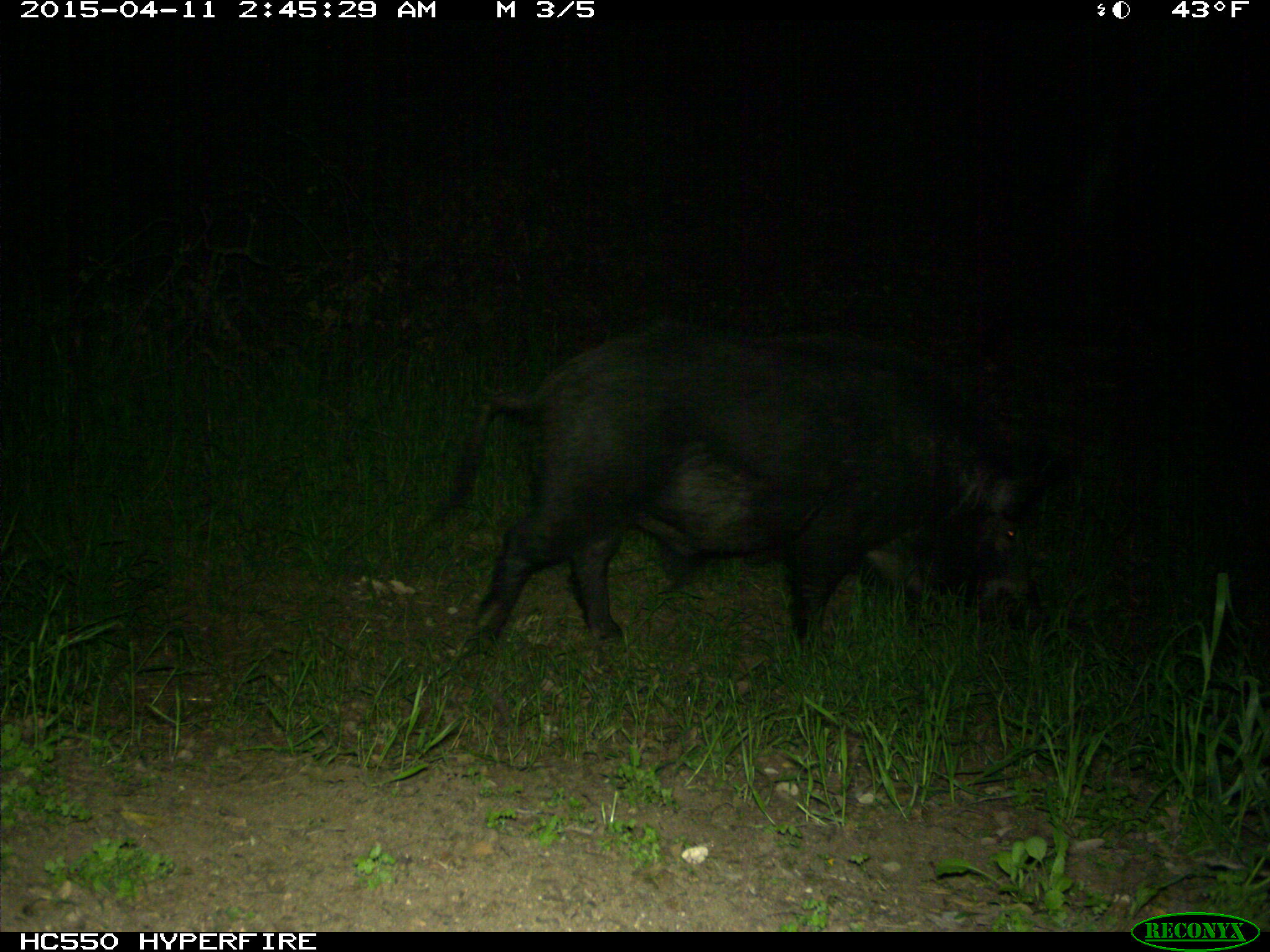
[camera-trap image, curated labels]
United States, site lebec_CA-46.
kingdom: Animalia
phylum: Chordata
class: Mammalia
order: Artiodactyla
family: Suidae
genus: Sus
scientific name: Sus scrofa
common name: wild boar